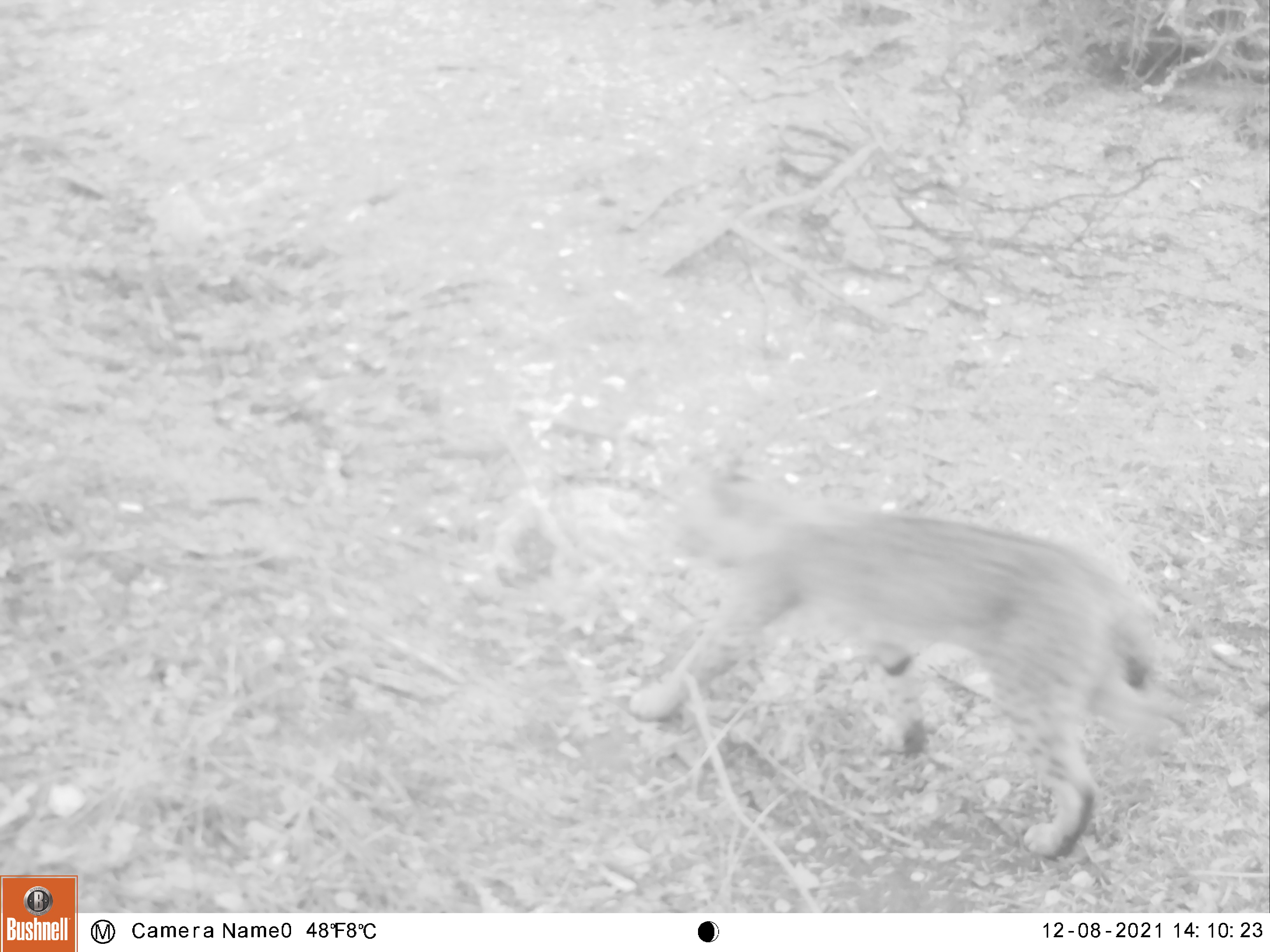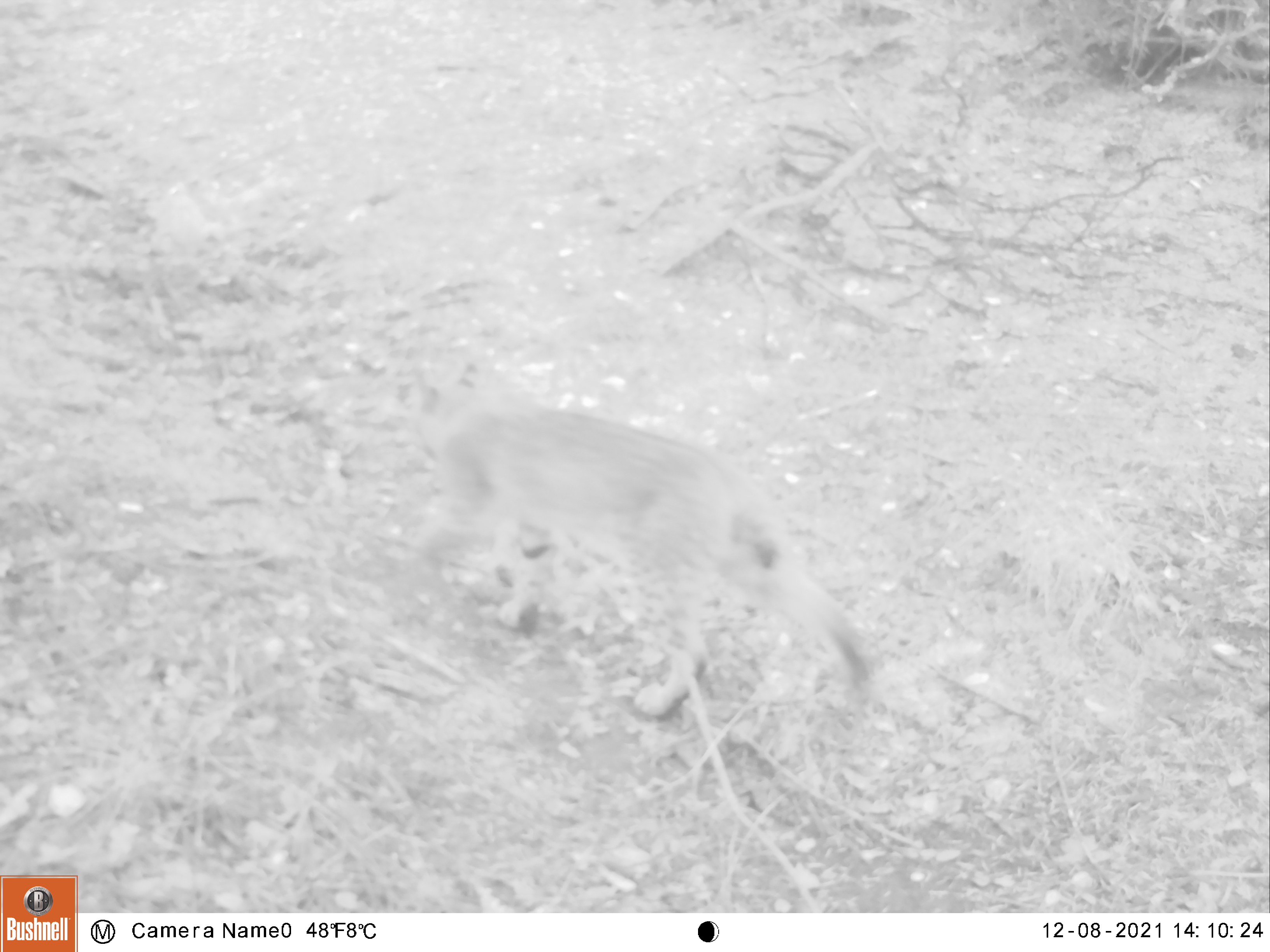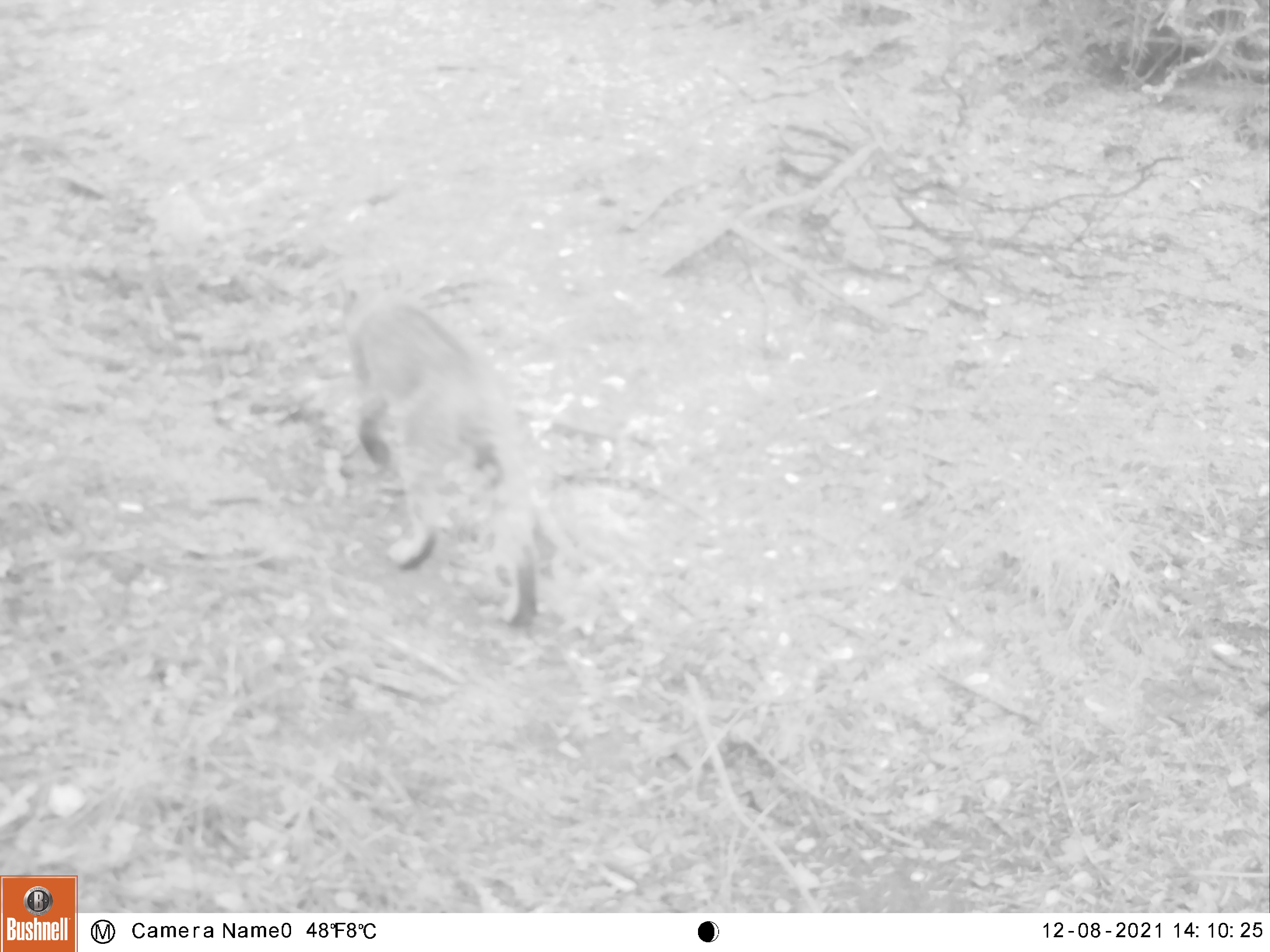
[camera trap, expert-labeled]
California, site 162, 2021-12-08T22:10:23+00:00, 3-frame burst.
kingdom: Animalia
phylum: Chordata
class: Mammalia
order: Carnivora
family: Felidae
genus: Lynx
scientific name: Lynx rufus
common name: bobcat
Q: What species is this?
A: Bobcat (Lynx rufus).